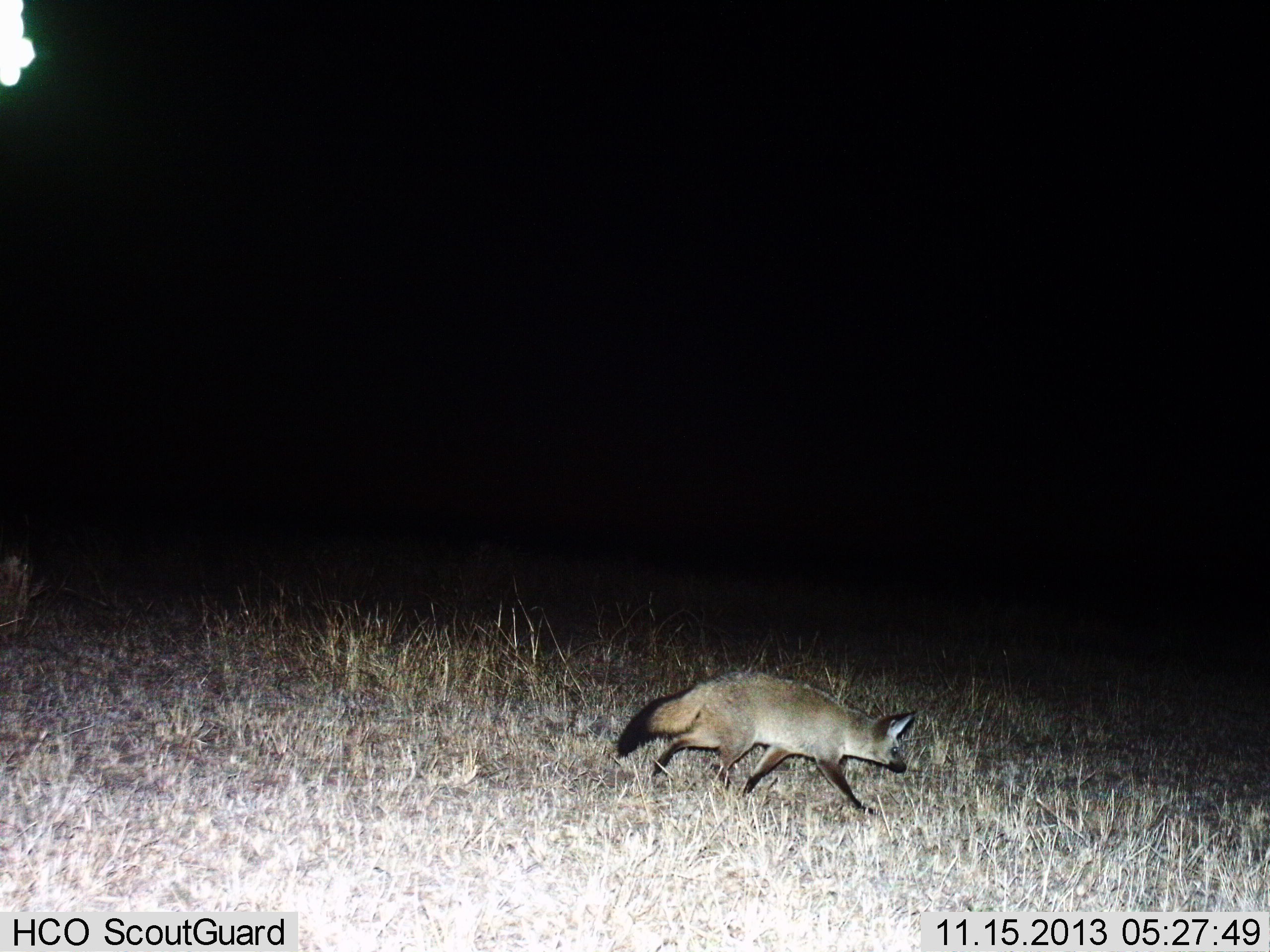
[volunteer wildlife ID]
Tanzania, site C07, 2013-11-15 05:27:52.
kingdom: Animalia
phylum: Chordata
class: Mammalia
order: Carnivora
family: Canidae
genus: Otocyon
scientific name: Otocyon megalotis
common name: bat-eared fox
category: batearedfox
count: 1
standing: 2%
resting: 0%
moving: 98%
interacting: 0%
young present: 0%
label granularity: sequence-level